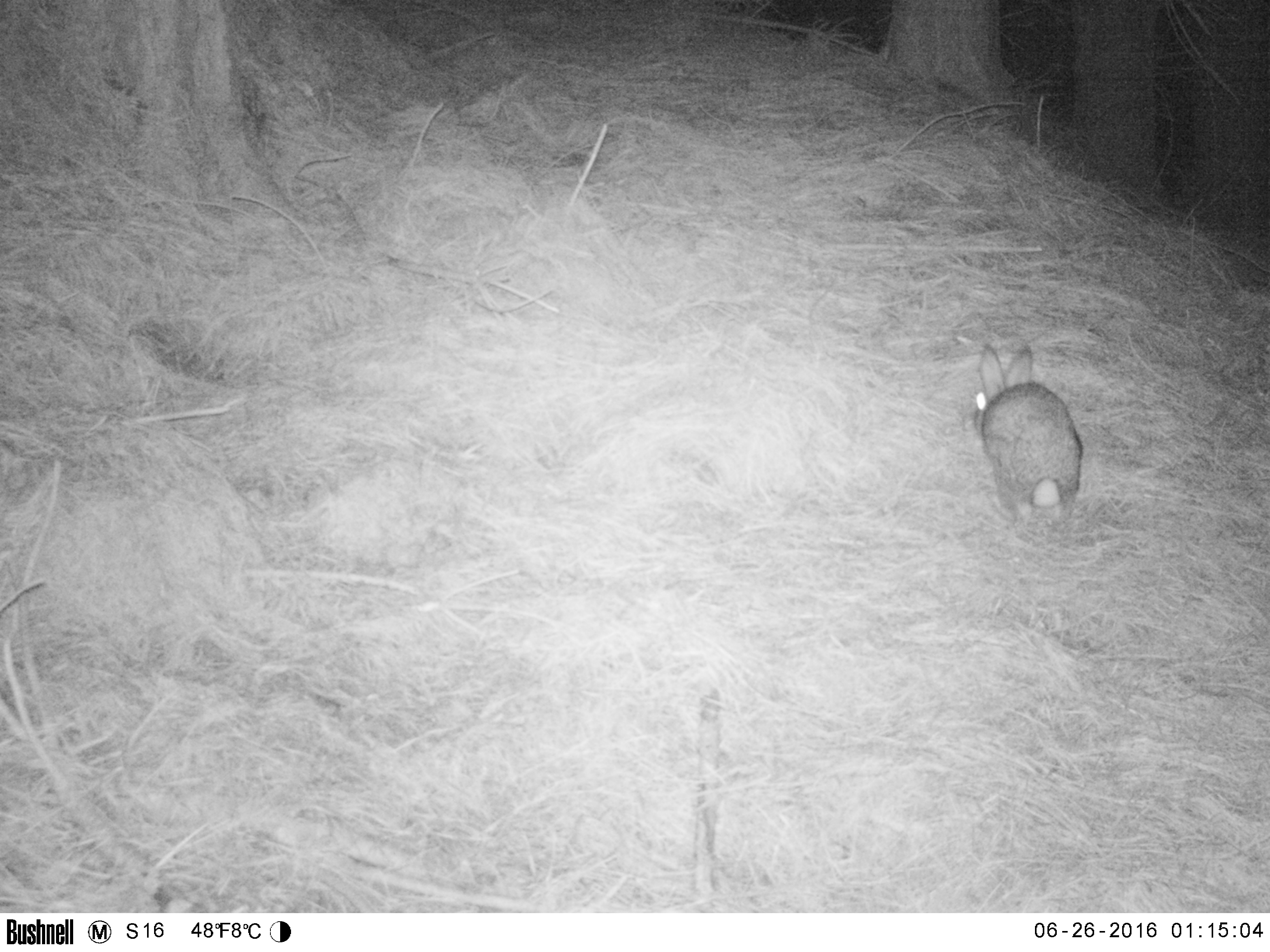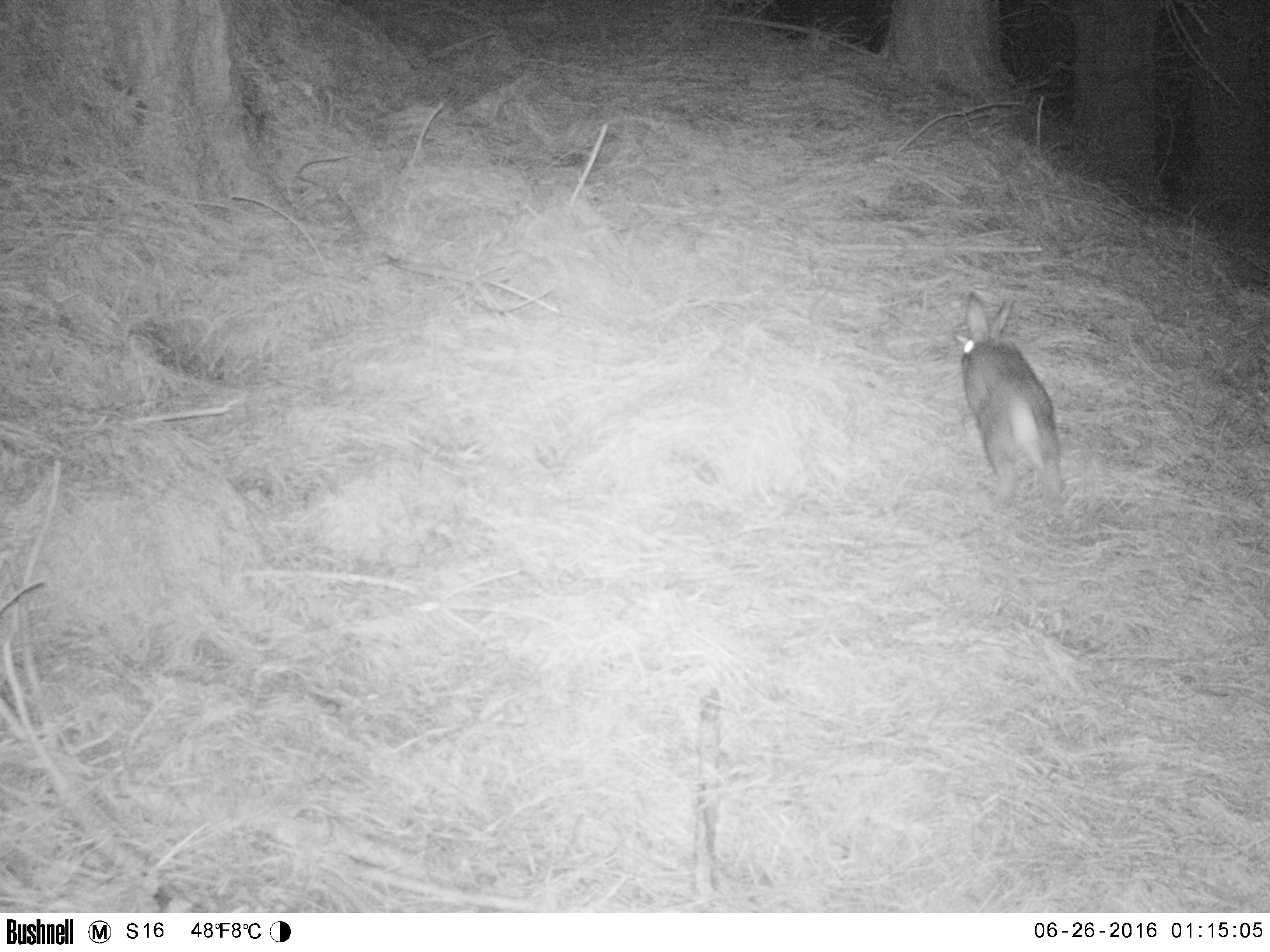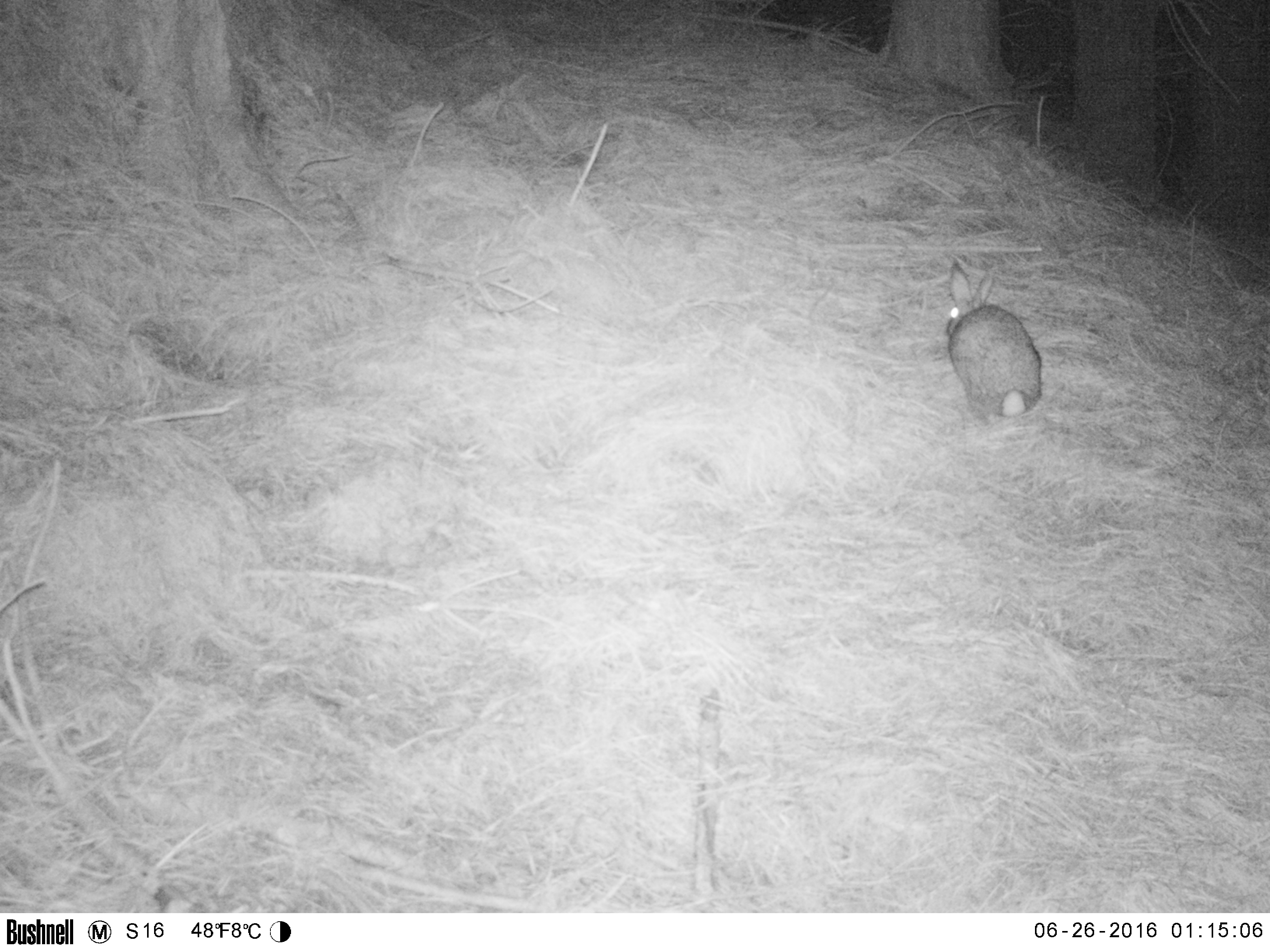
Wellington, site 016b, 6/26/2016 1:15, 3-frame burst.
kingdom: Animalia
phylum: Chordata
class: Mammalia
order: Lagomorpha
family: Leporidae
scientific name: Leporidae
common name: rabbit